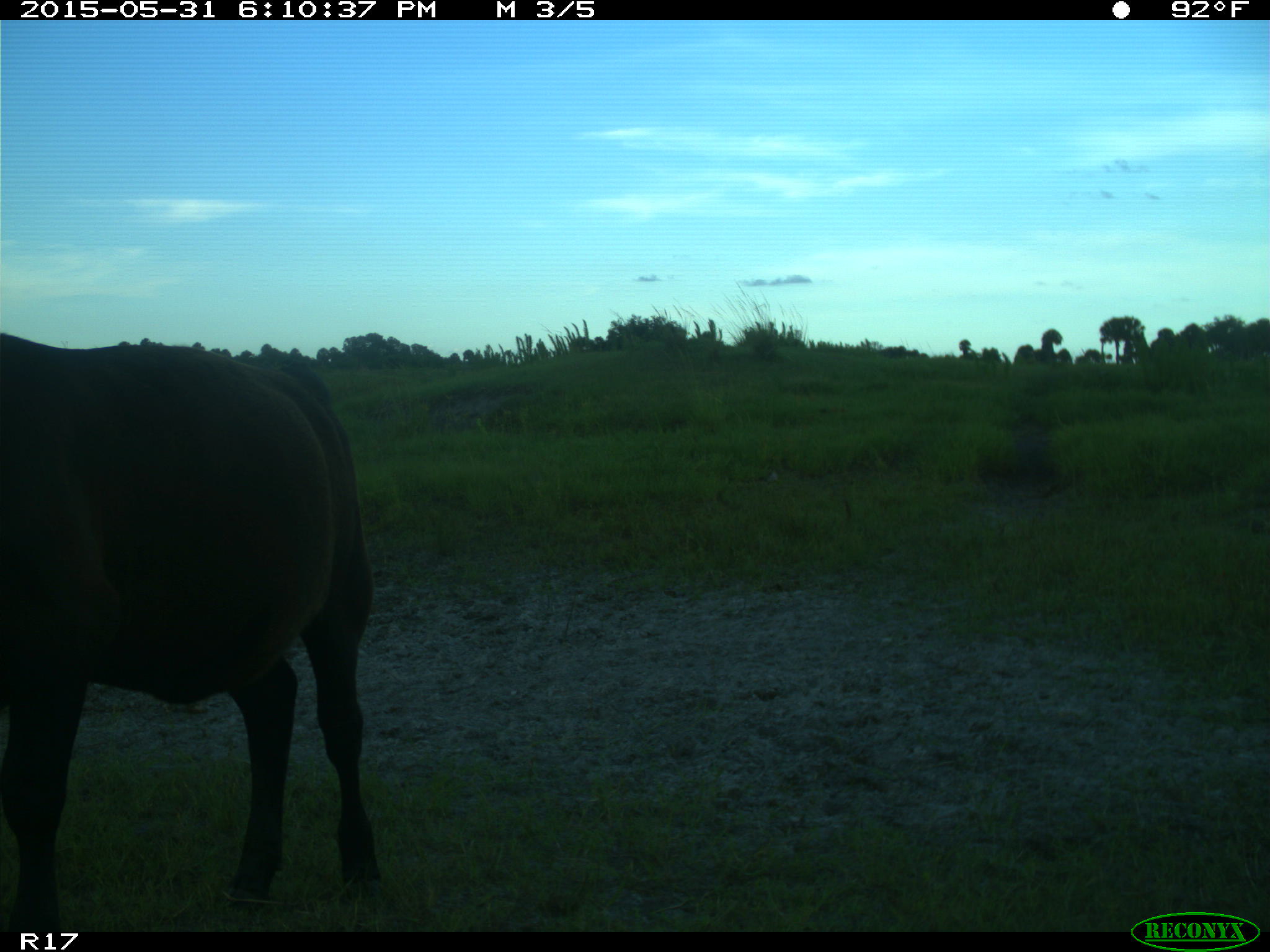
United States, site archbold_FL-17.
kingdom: Animalia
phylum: Chordata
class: Mammalia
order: Artiodactyla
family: Bovidae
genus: Bos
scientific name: Bos taurus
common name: domestic cow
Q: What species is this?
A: Bos taurus (domestic cow).